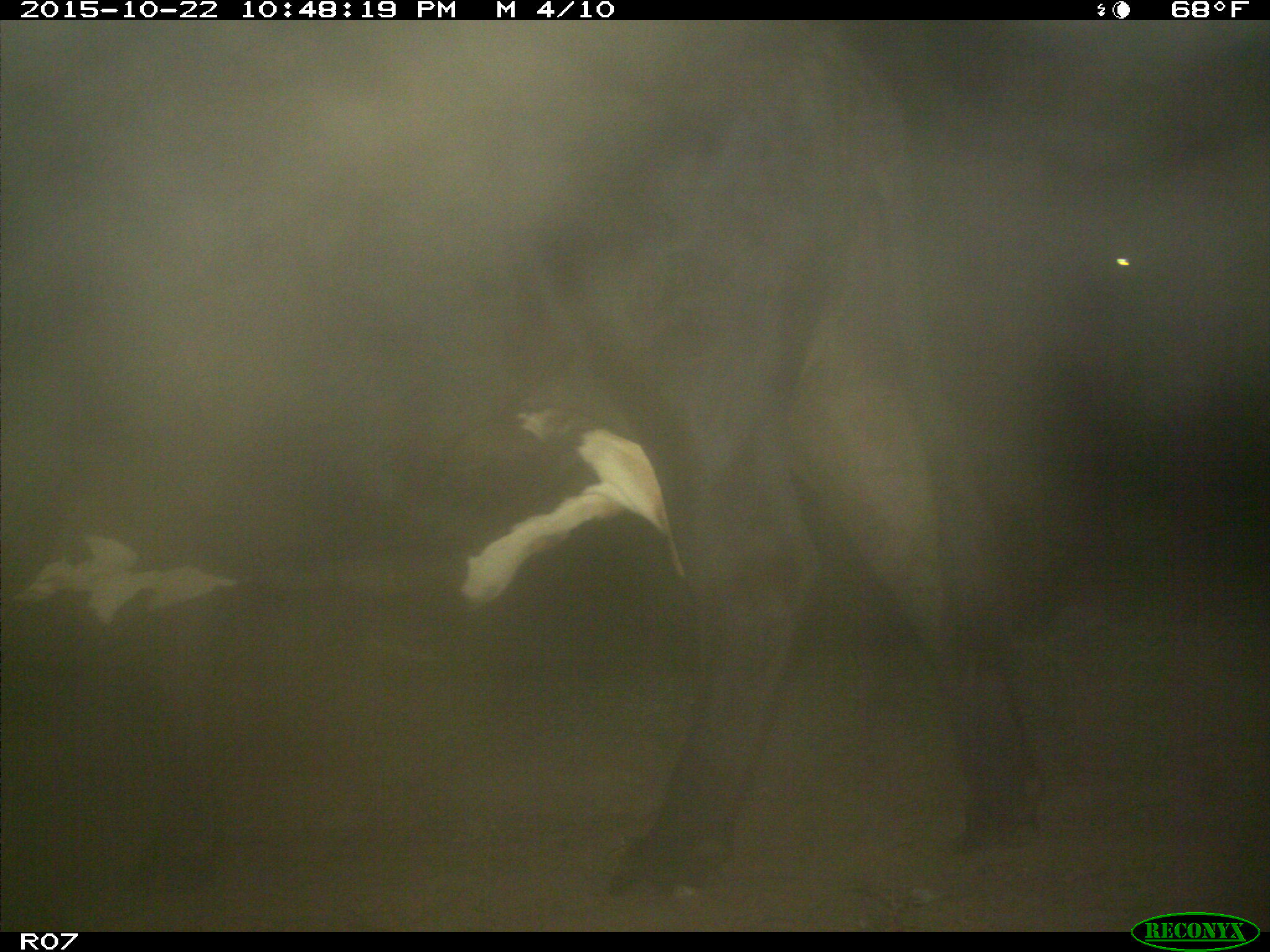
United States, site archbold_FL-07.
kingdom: Animalia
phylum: Chordata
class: Mammalia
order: Artiodactyla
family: Bovidae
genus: Bos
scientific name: Bos taurus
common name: domestic cow